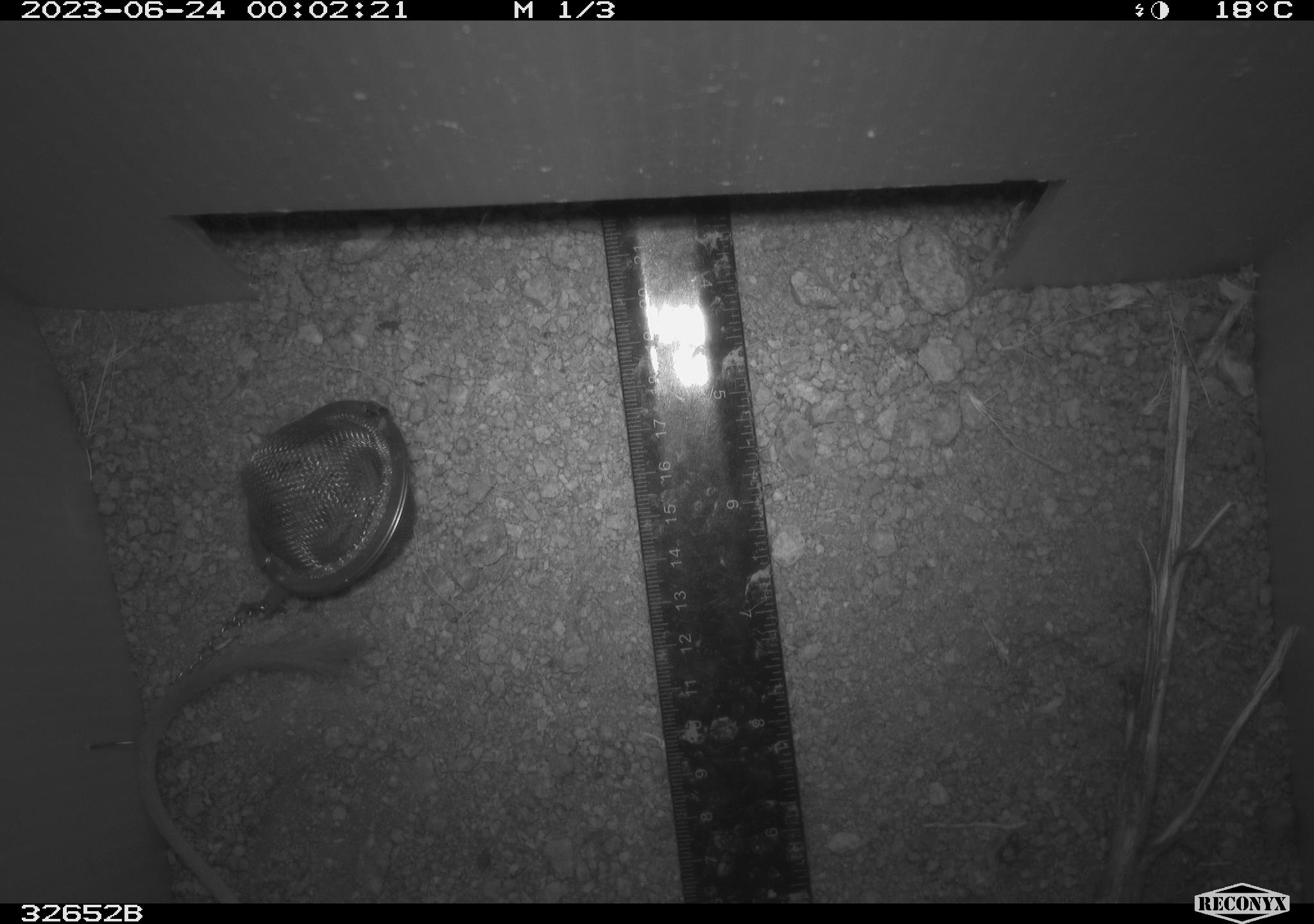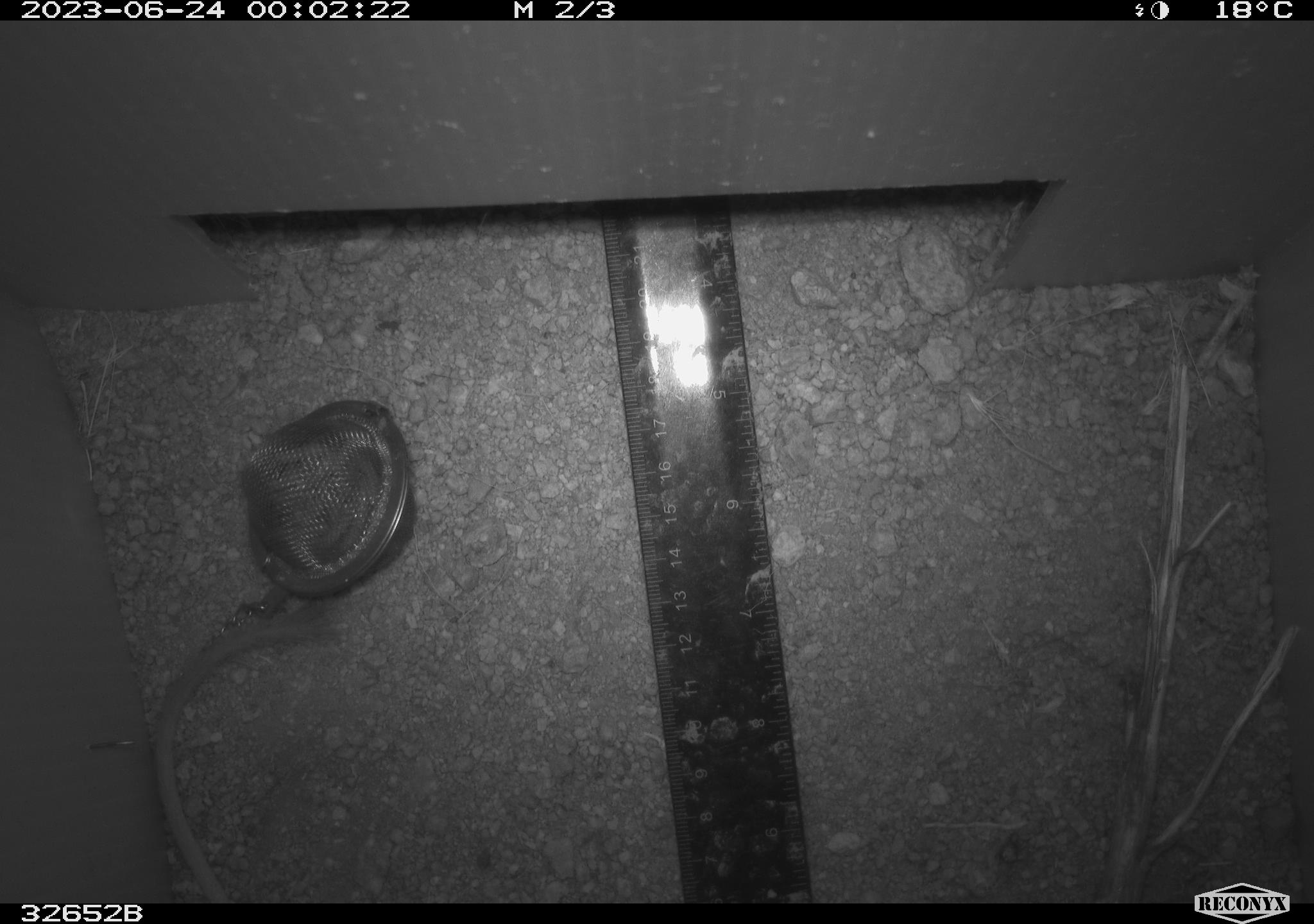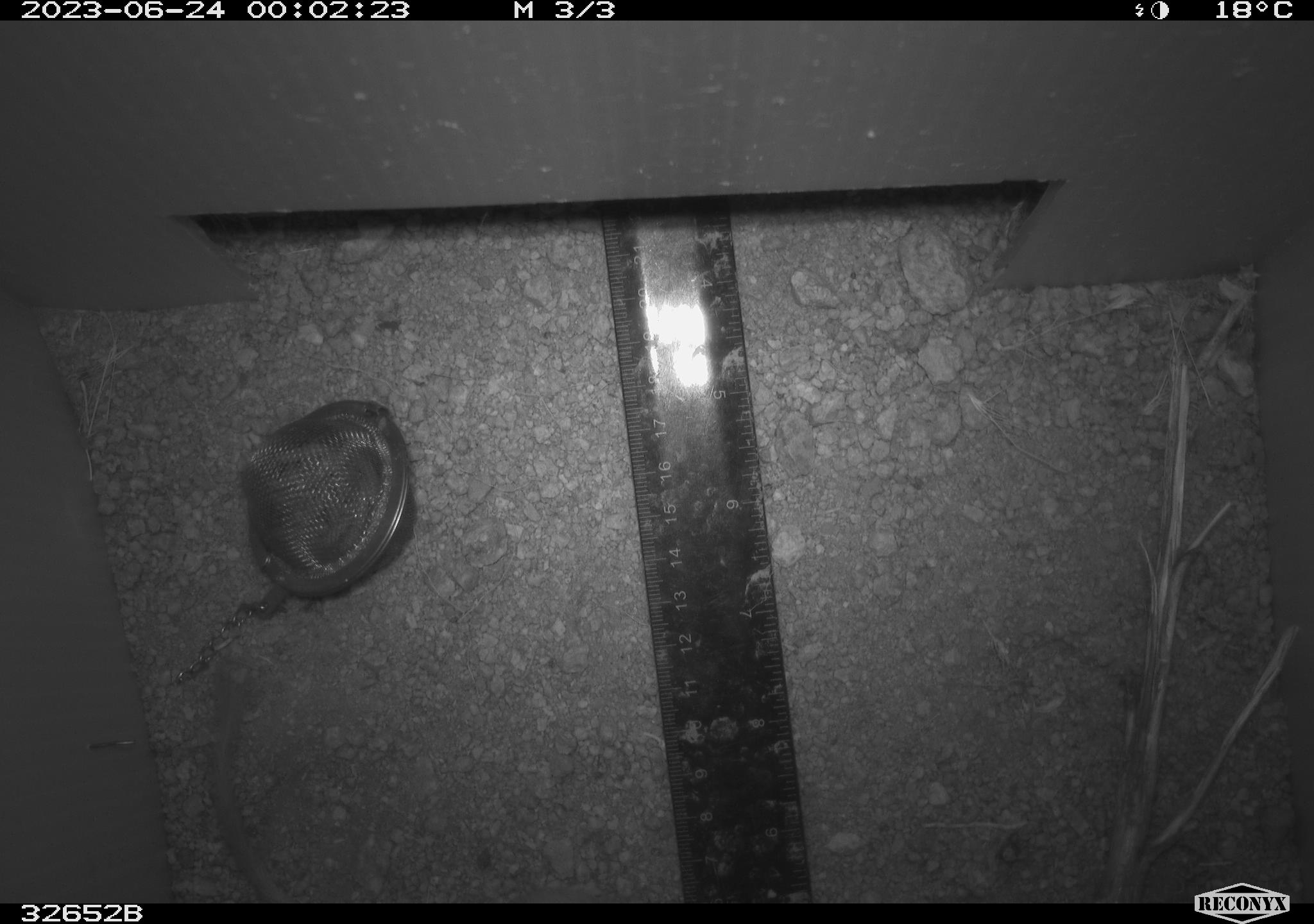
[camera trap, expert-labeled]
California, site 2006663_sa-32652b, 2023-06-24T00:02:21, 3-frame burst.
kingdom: Animalia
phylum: Chordata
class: Mammalia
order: Rodentia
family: Heteromyidae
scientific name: Heteromyidae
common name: kangaroo rats and pocket mice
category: heteromyidae family